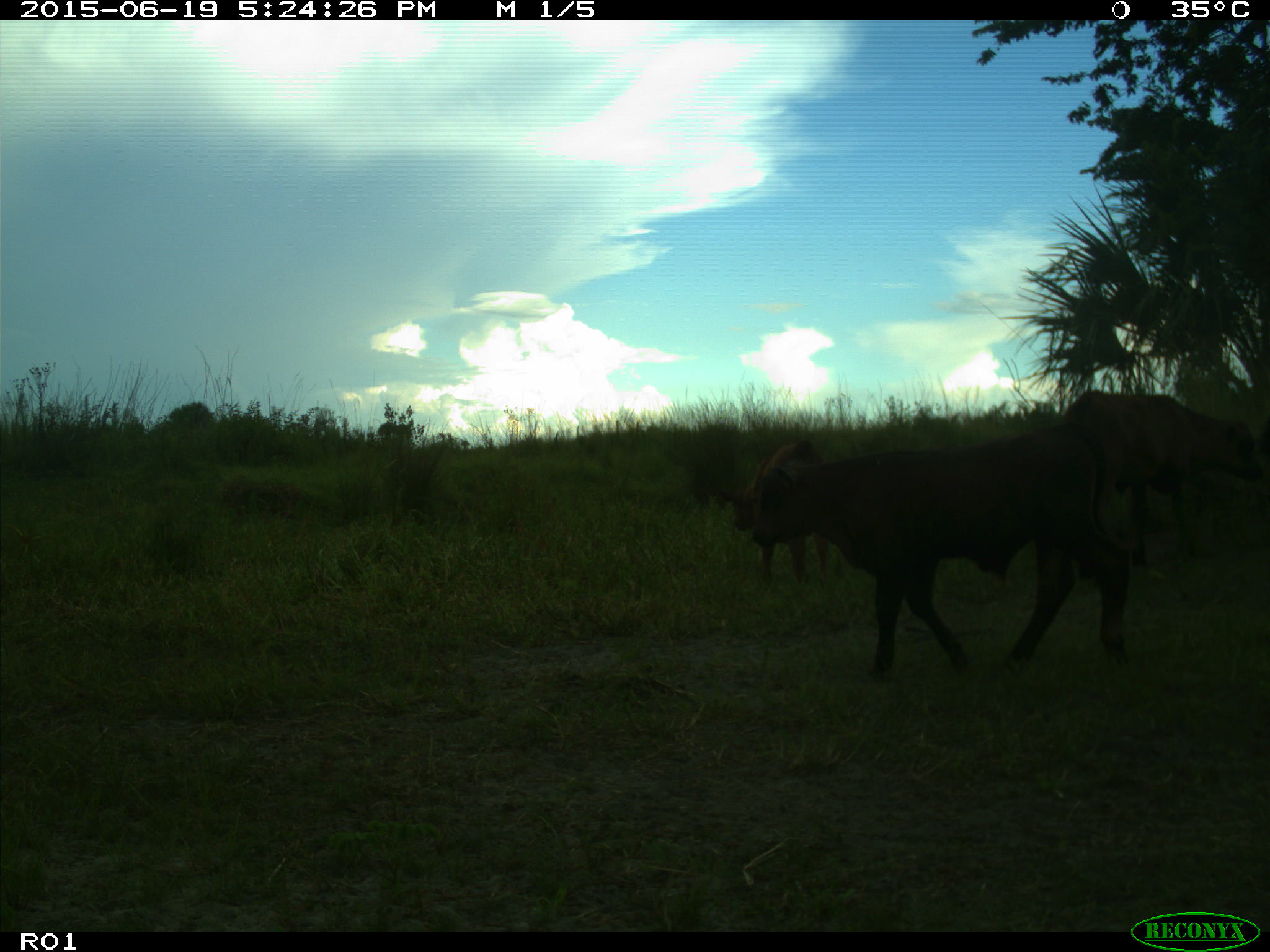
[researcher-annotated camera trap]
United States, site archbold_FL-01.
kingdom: Animalia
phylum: Chordata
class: Mammalia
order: Artiodactyla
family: Bovidae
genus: Bos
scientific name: Bos taurus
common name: domestic cow